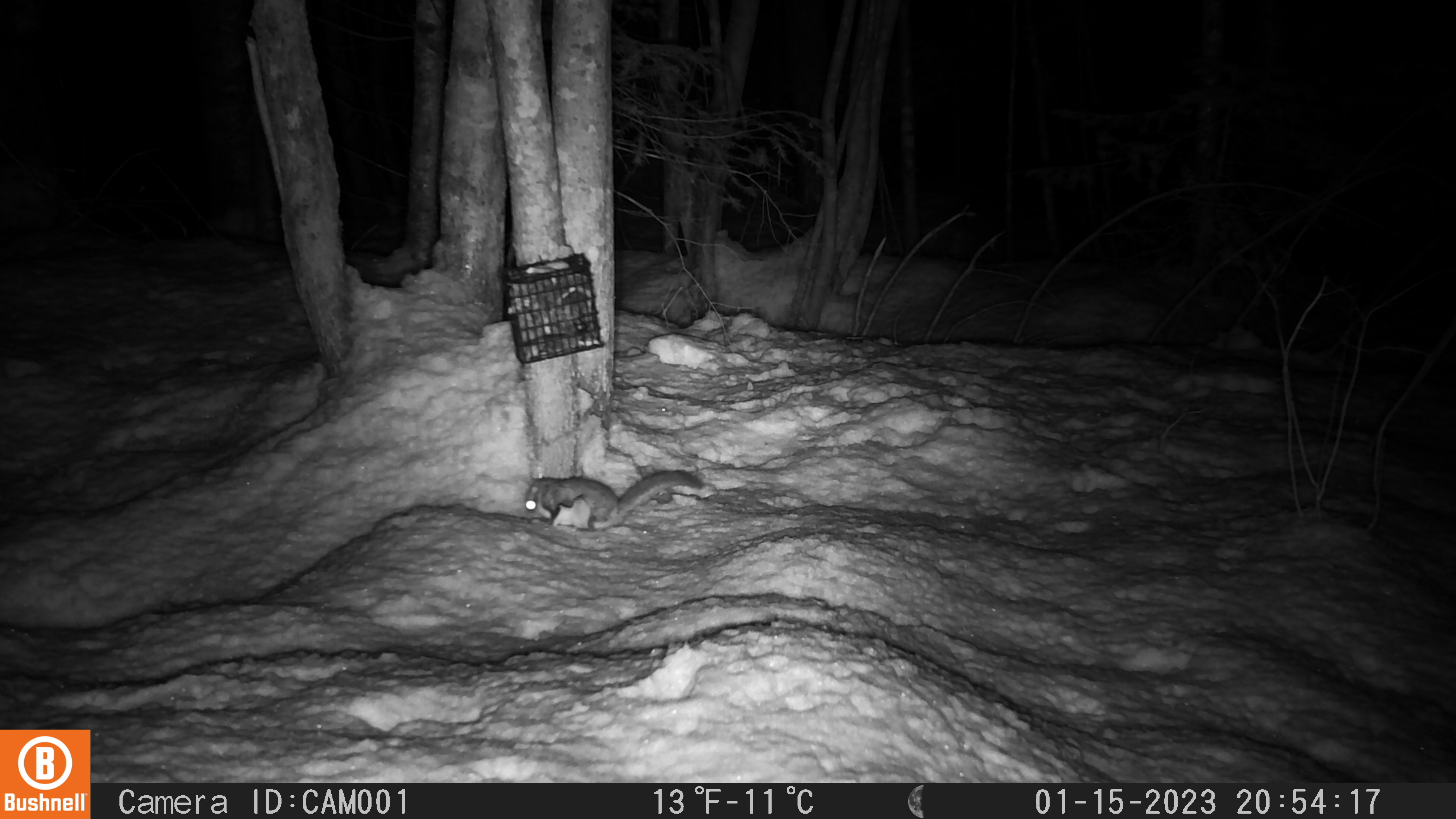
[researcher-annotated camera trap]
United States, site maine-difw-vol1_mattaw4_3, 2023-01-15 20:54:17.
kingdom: Animalia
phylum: Chordata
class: Mammalia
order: Rodentia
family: Sciuridae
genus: Glaucomys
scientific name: Glaucomys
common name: flying squirrel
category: flying squirrel sp.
Flying squirrel sp. (flying squirrel) (Glaucomys).